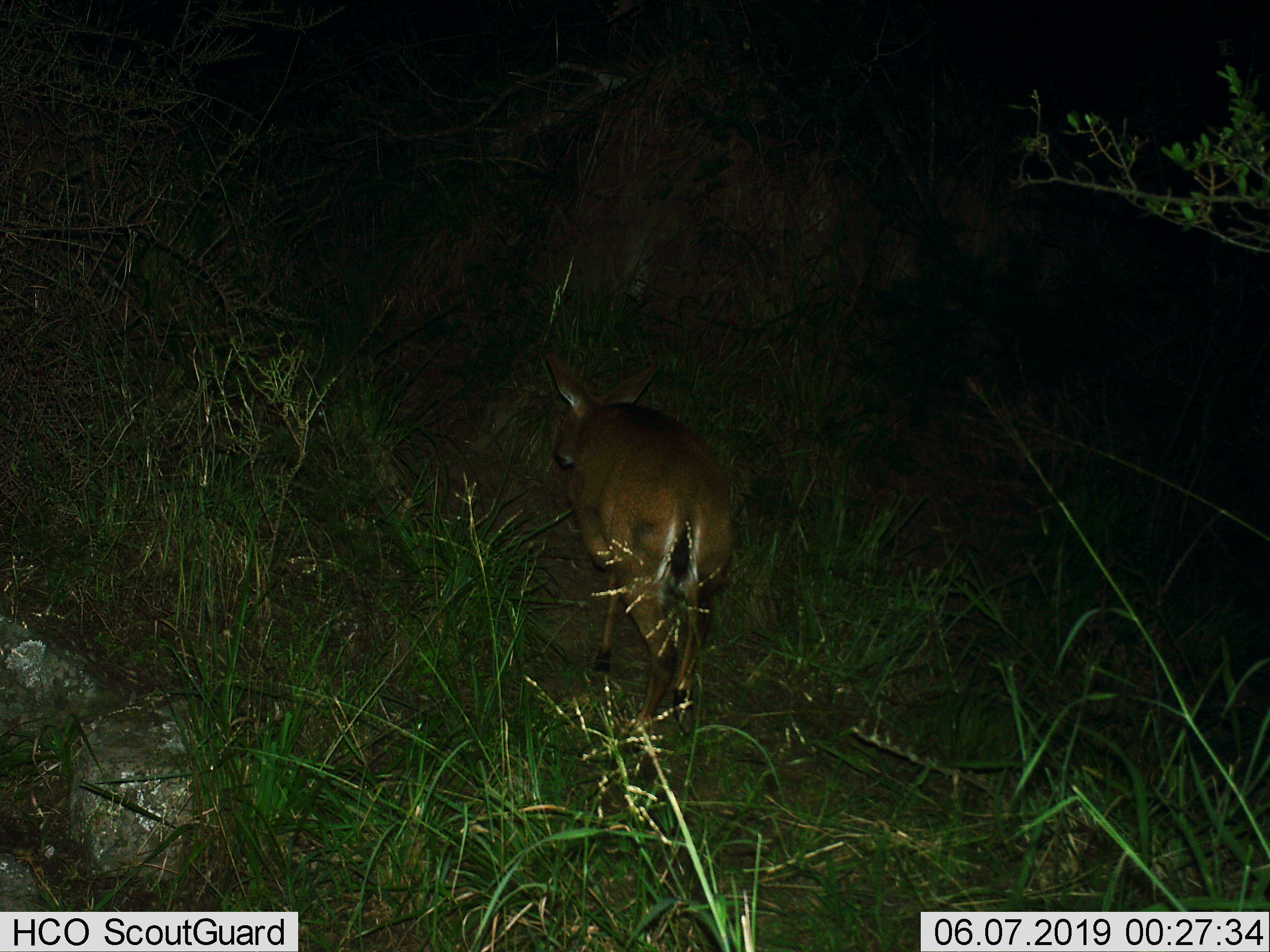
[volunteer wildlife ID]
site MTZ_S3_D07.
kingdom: Animalia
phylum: Chordata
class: Mammalia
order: Artiodactyla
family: Bovidae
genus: Sylvicapra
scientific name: Sylvicapra grimmia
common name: common duiker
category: duikercommongrey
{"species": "duikercommongrey (common duiker) (Sylvicapra grimmia)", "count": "1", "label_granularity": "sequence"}